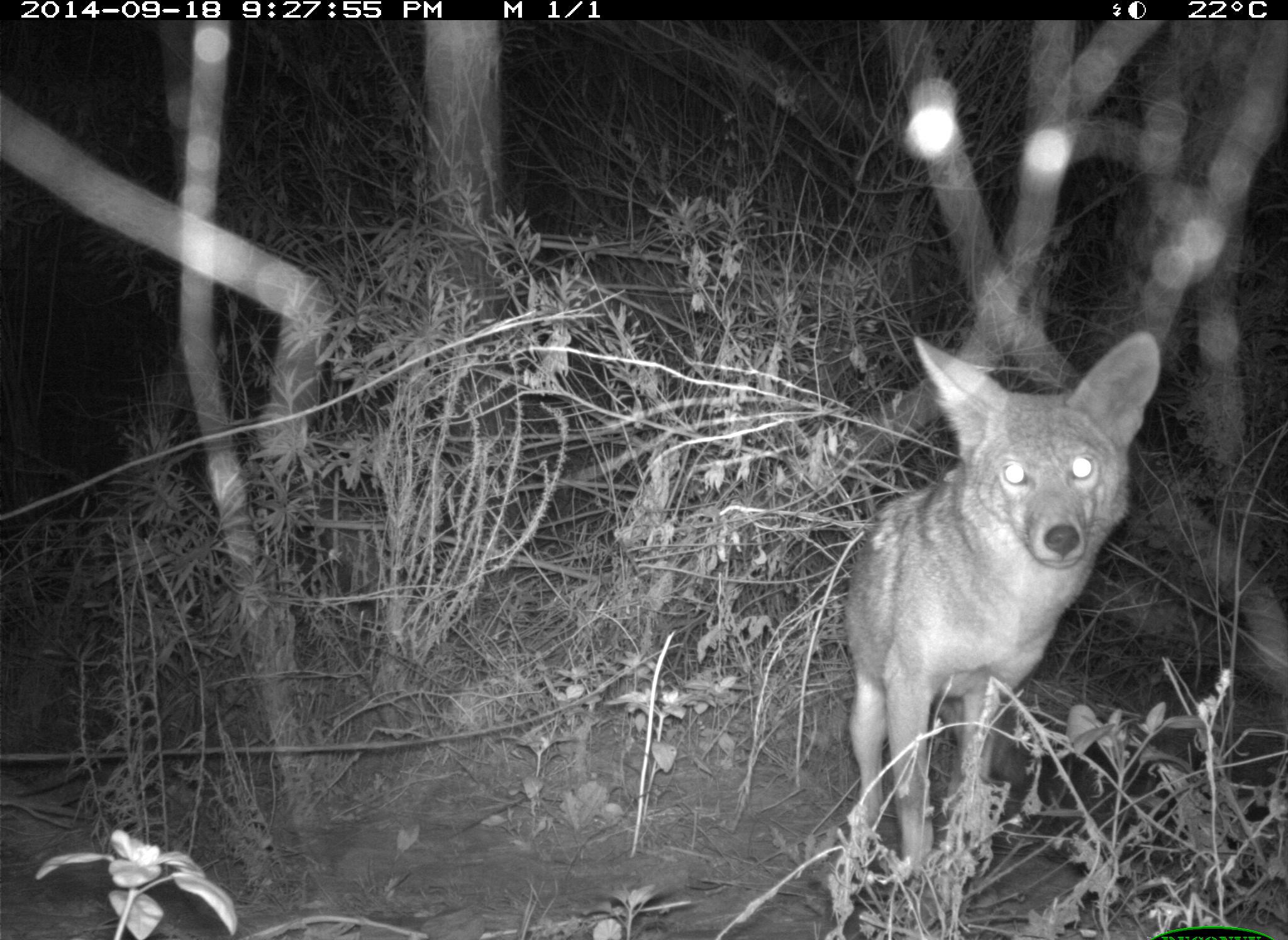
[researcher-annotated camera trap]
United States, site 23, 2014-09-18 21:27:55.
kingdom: Animalia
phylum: Chordata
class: Mammalia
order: Carnivora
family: Canidae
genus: Canis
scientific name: Canis latrans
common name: coyote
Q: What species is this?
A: Coyote (Canis latrans).